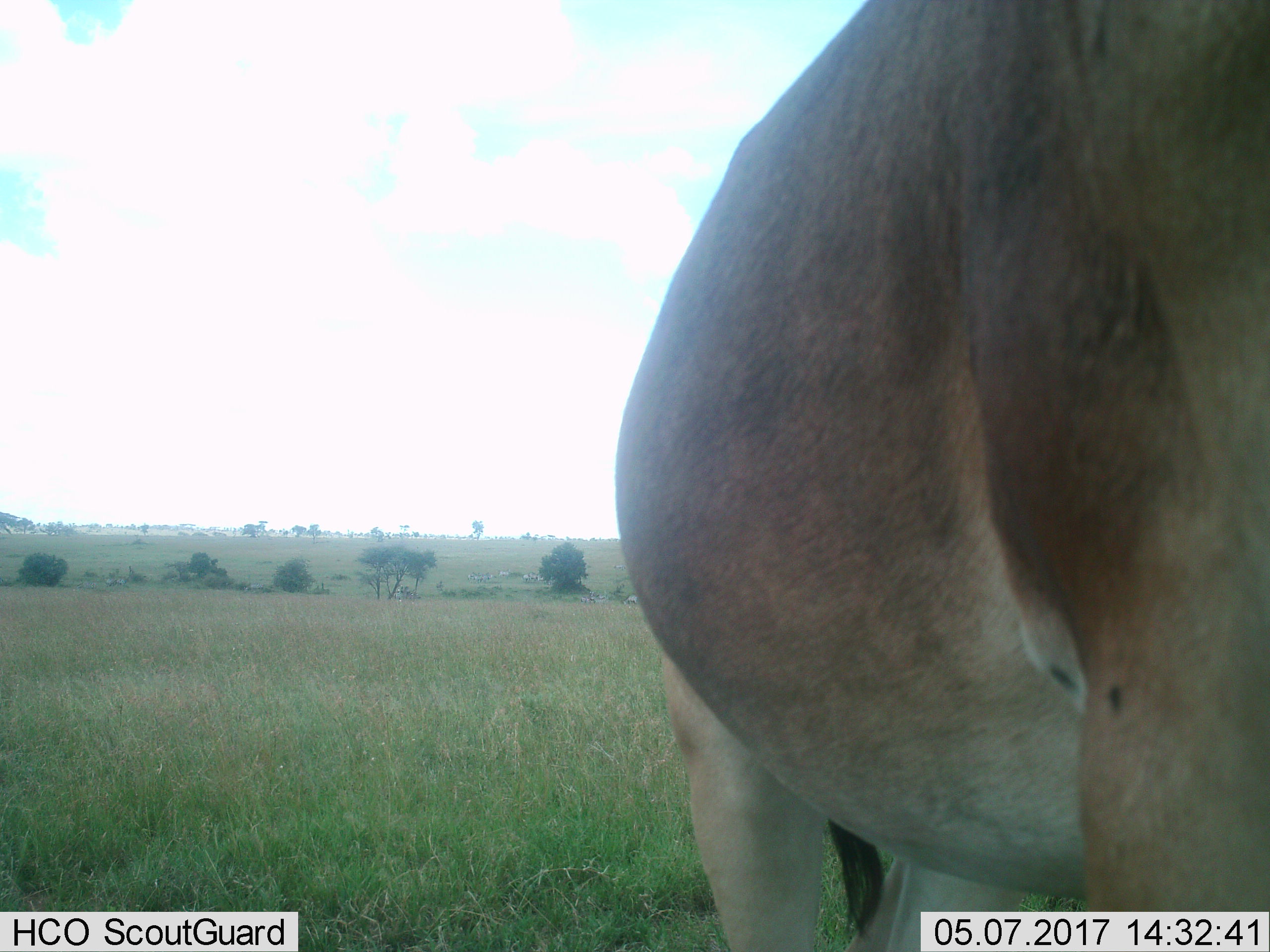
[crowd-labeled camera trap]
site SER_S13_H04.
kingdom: Animalia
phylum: Chordata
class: Mammalia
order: Artiodactyla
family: Bovidae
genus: Alcelaphus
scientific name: Alcelaphus buselaphus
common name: hartebeest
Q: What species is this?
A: Hartebeest (Alcelaphus buselaphus).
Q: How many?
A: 1.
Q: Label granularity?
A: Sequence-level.